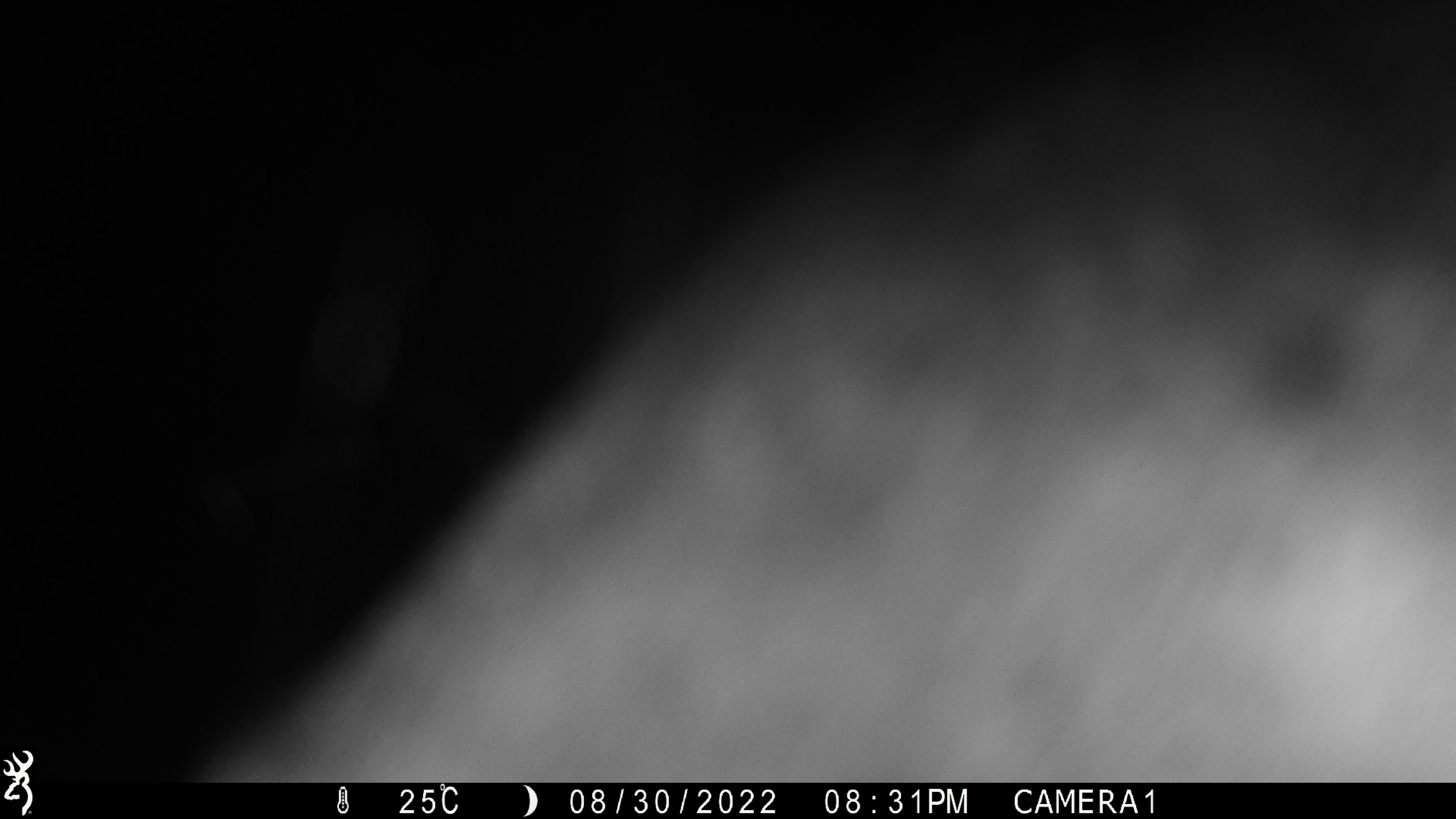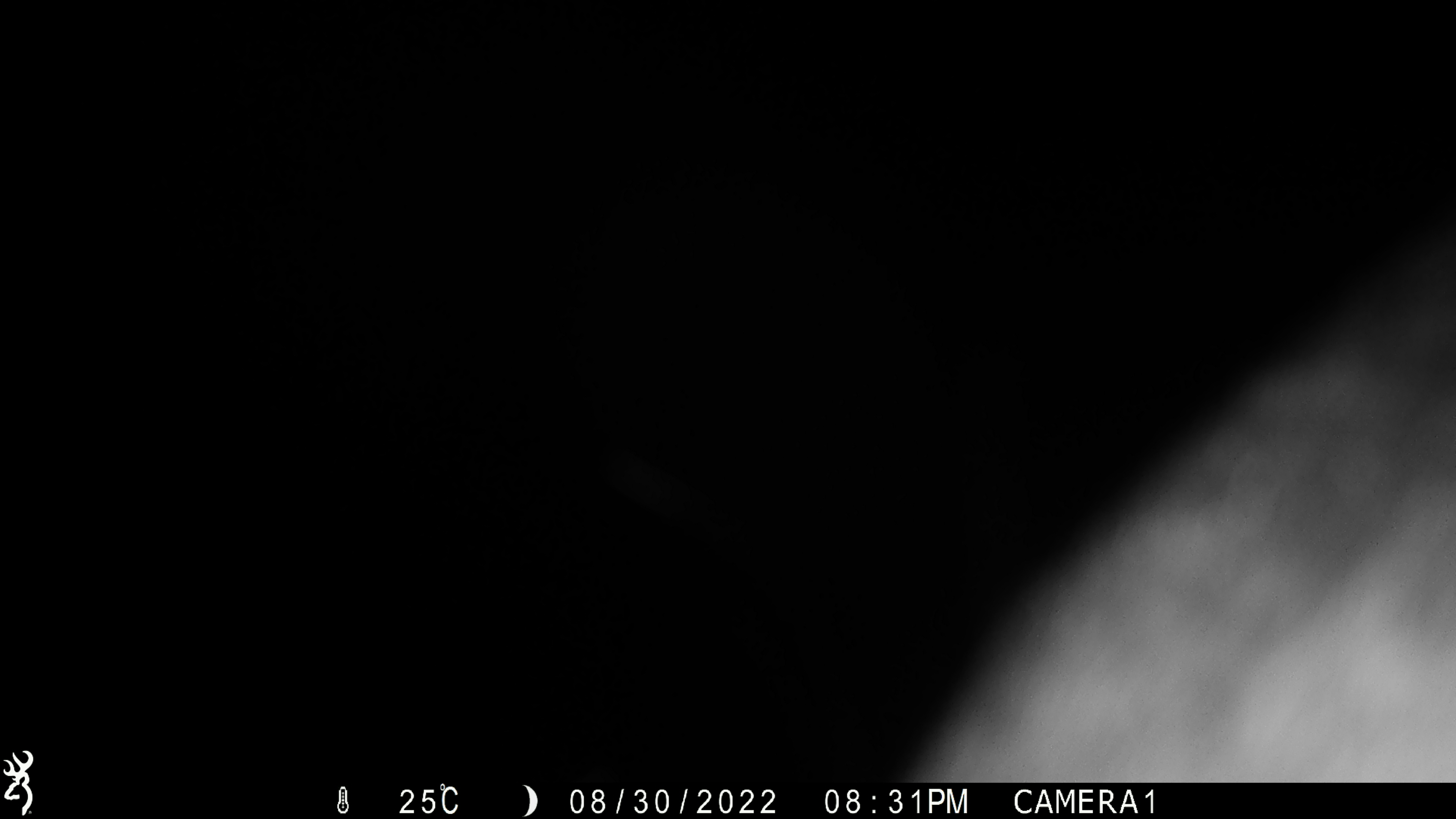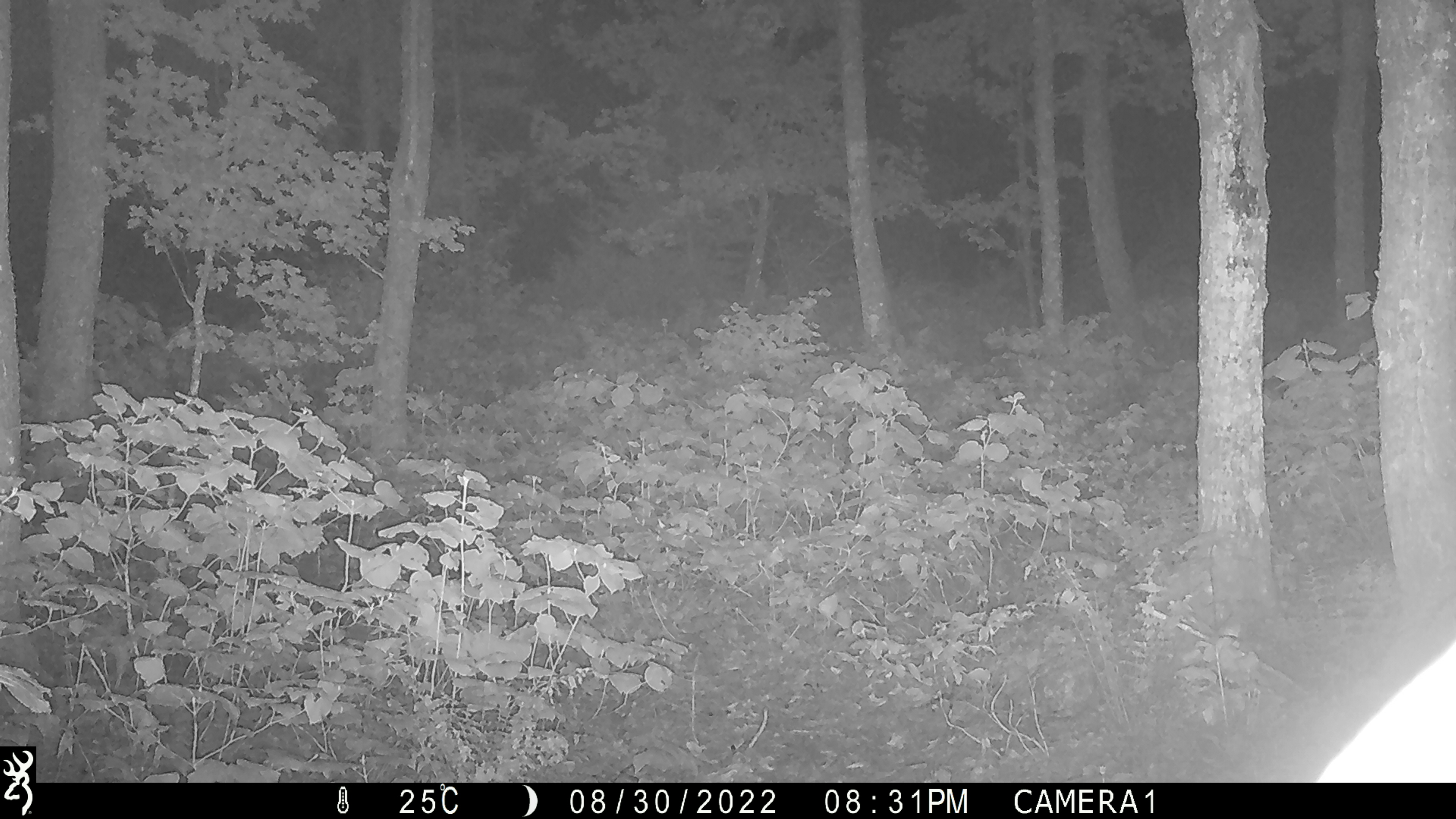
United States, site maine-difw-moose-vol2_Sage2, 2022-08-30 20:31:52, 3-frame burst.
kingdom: Animalia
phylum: Chordata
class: Mammalia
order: Artiodactyla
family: Cervidae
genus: Alces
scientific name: Alces alces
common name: moose